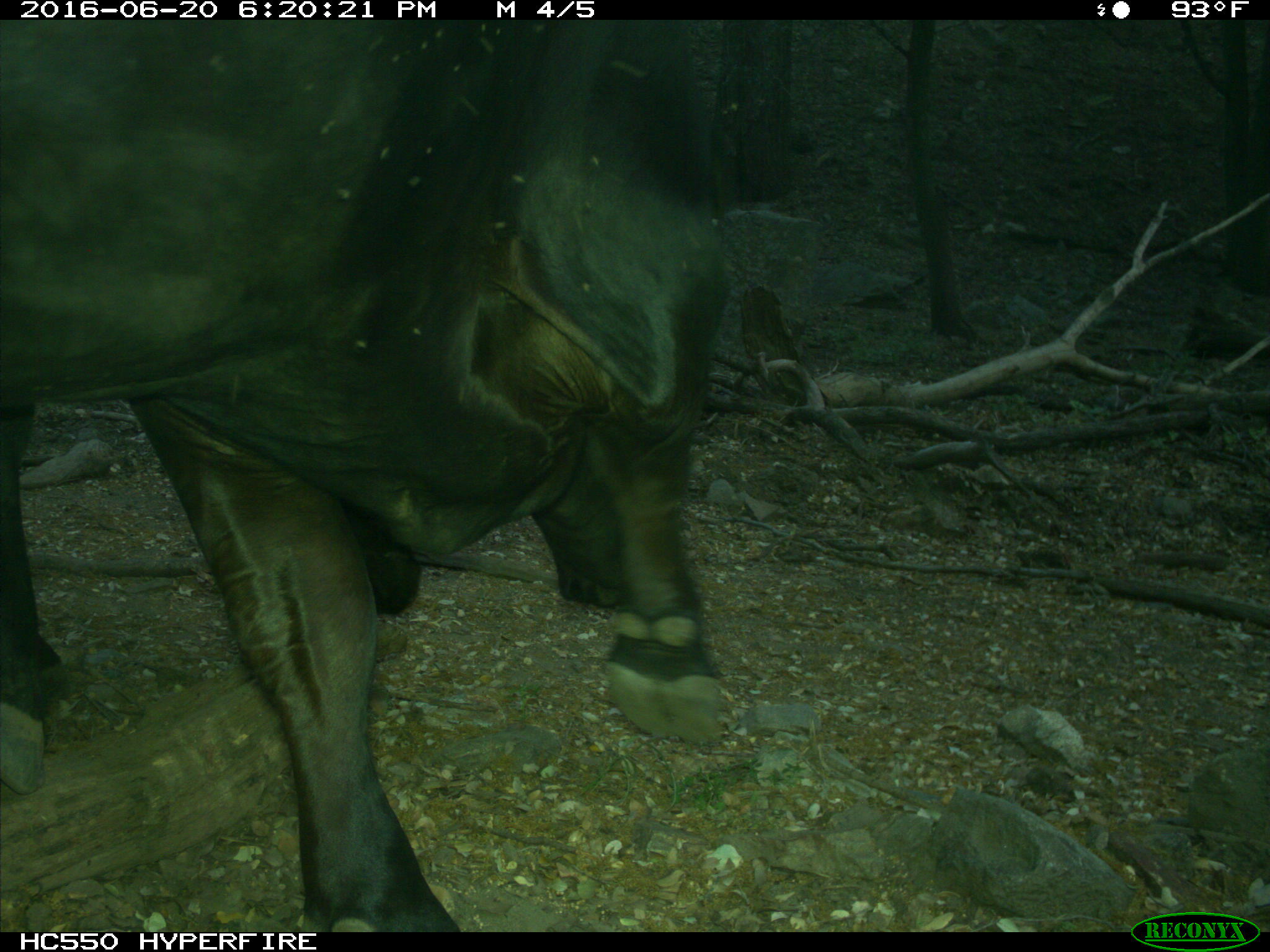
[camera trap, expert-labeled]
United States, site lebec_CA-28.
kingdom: Animalia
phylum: Chordata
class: Mammalia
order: Artiodactyla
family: Bovidae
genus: Bos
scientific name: Bos taurus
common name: domestic cow